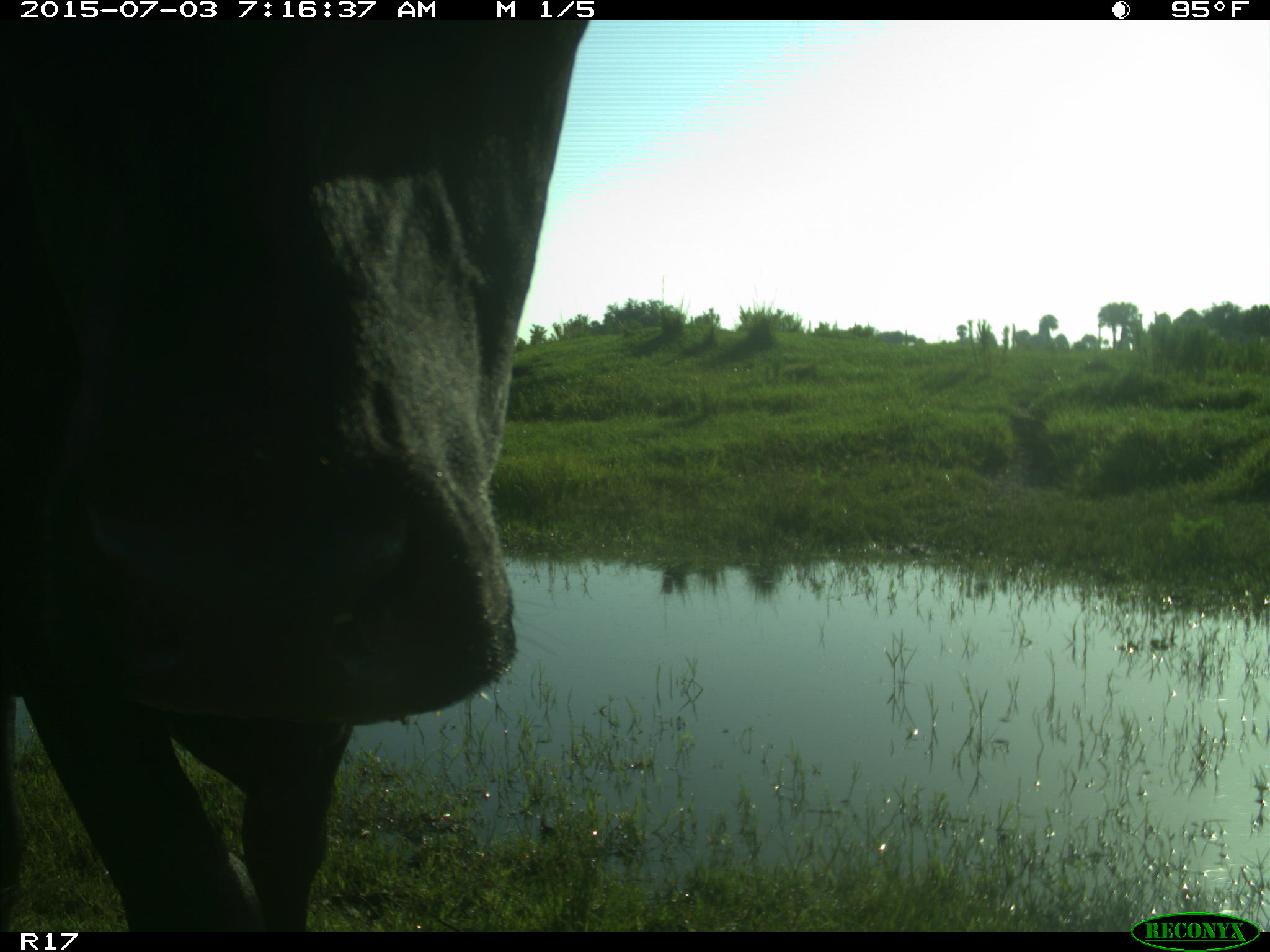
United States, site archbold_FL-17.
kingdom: Animalia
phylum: Chordata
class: Mammalia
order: Artiodactyla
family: Bovidae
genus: Bos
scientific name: Bos taurus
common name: domestic cow